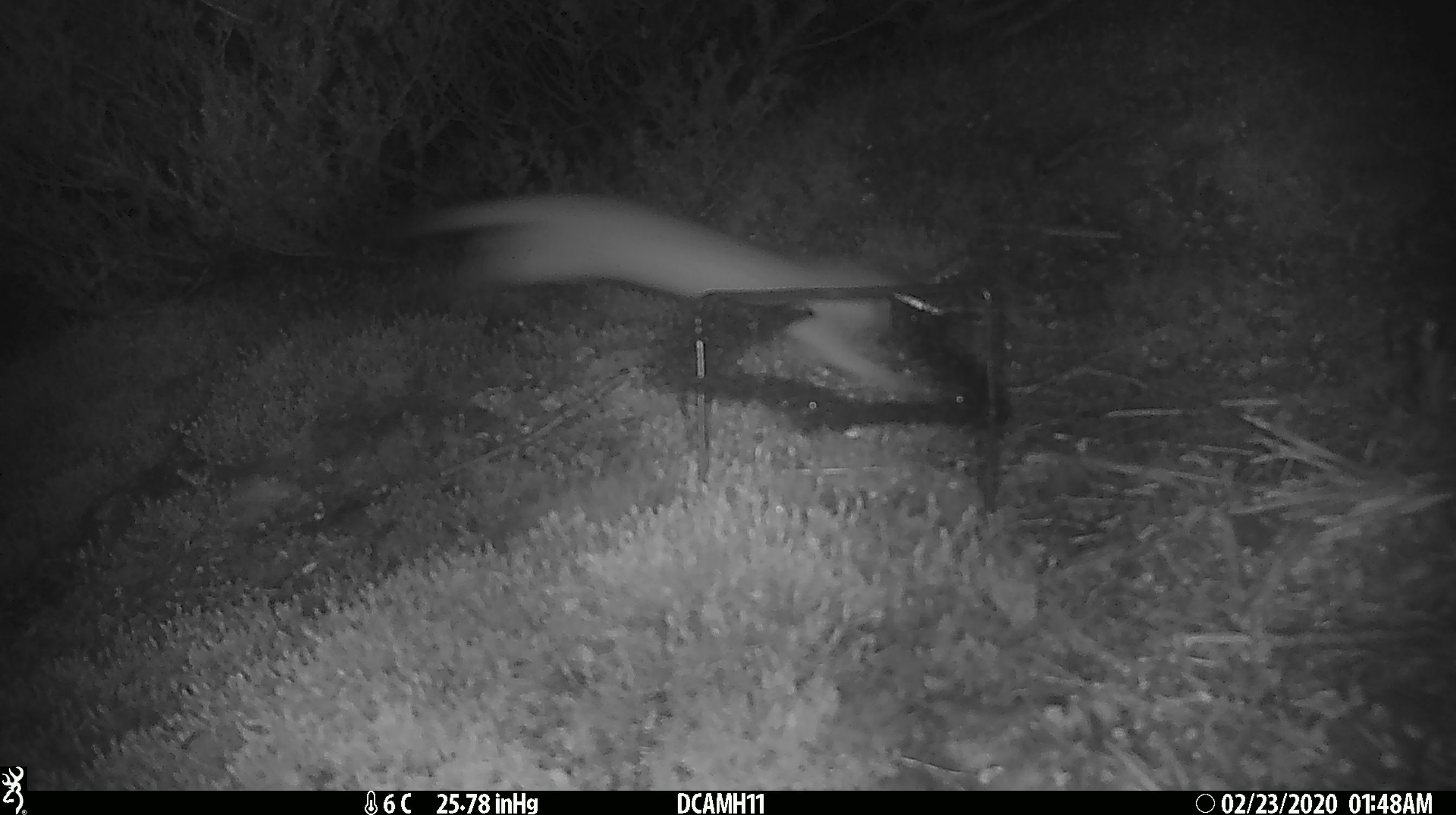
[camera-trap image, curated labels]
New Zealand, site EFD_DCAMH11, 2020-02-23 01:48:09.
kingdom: Animalia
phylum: Chordata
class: Mammalia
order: Carnivora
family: Mustelidae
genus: Mustela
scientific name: Mustela erminea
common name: stoat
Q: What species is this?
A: Stoat (Mustela erminea).